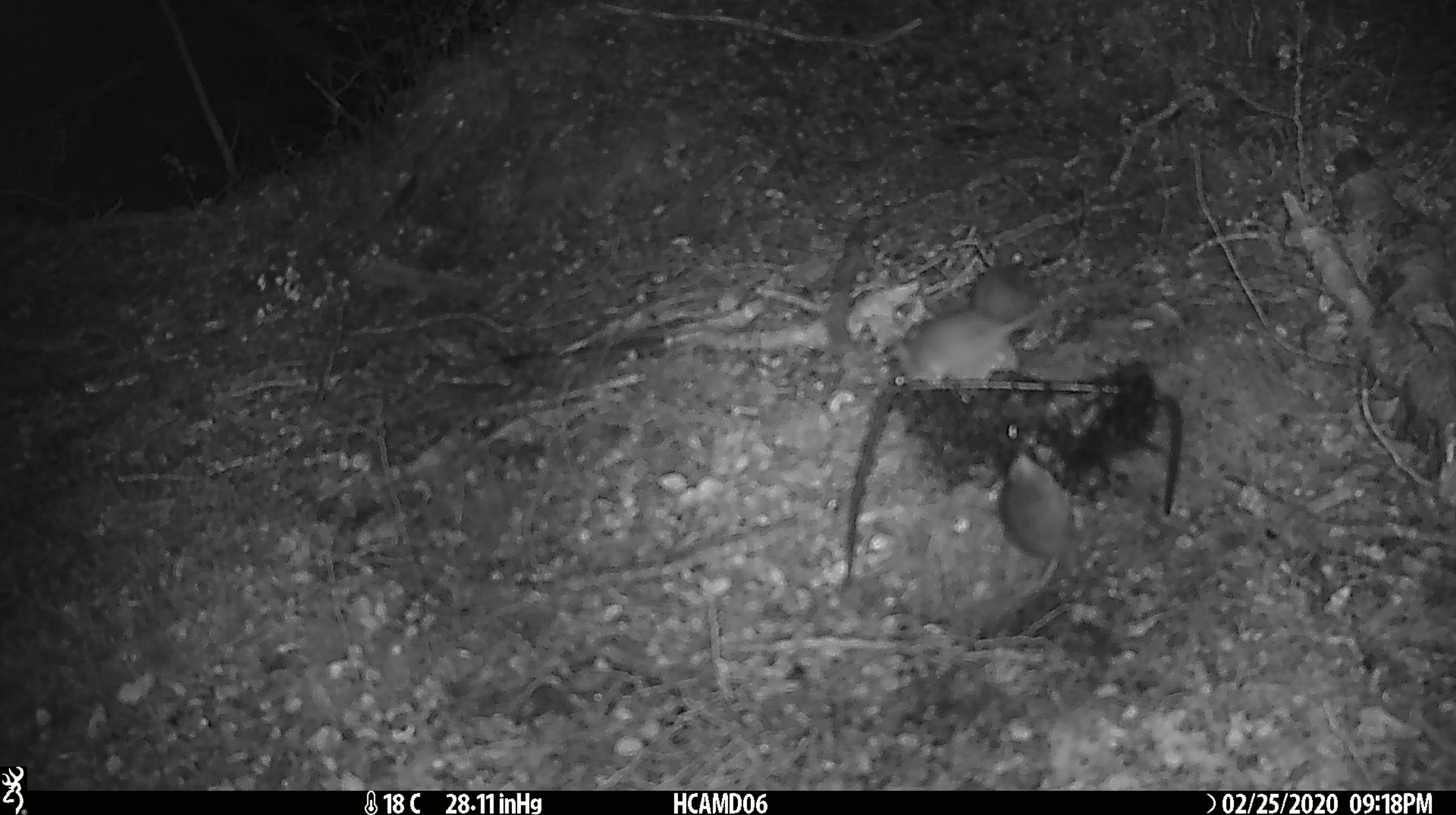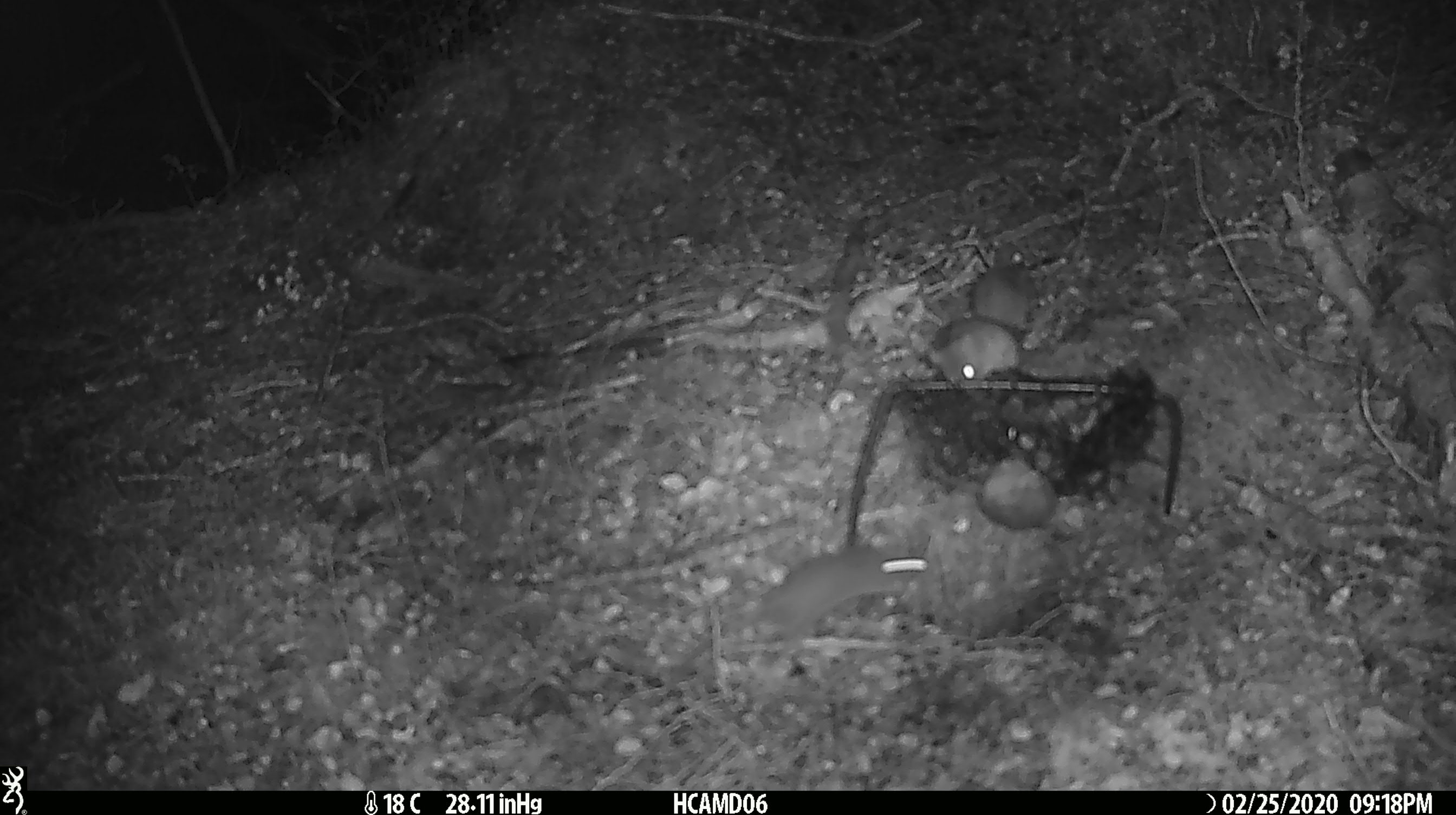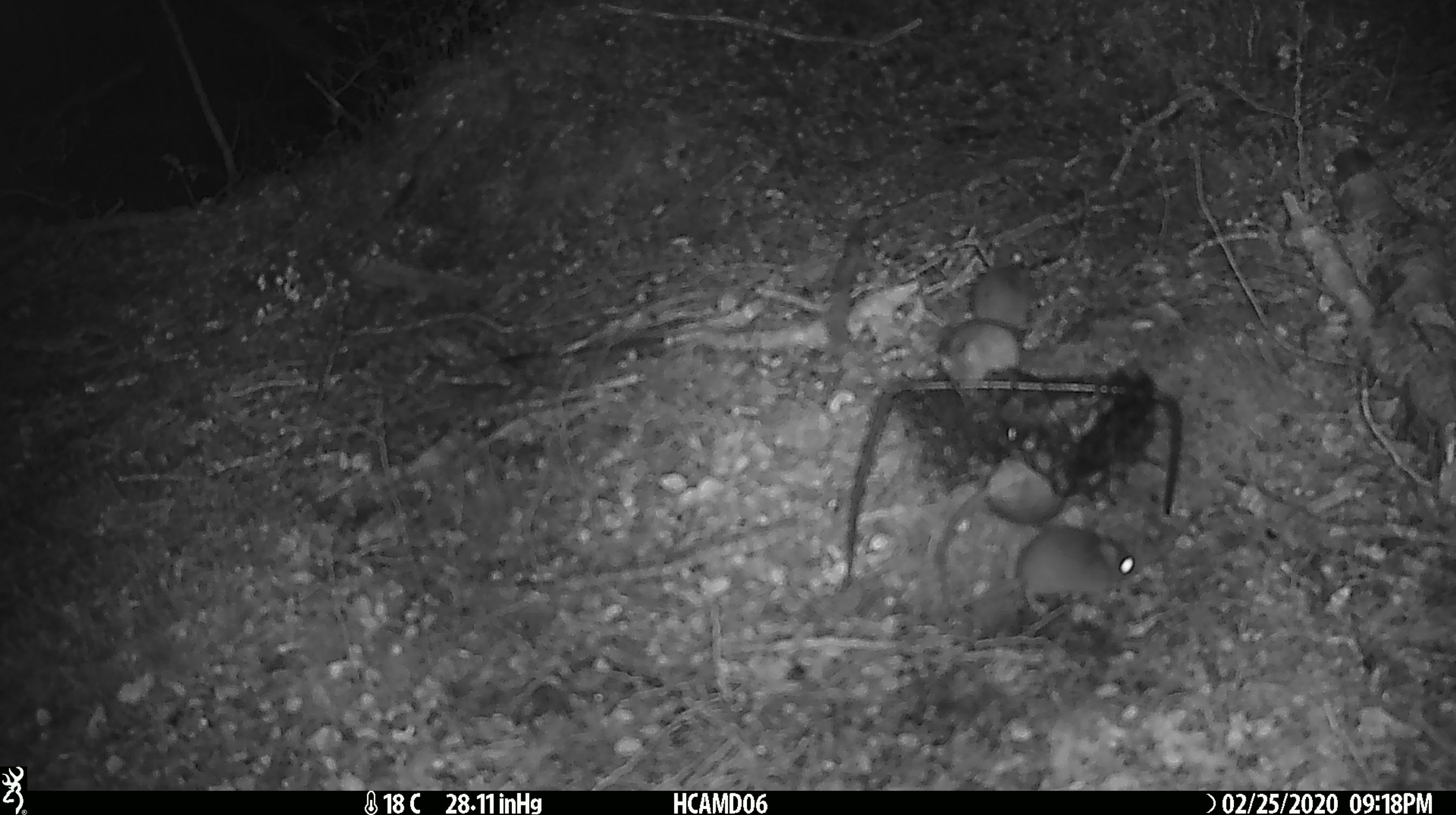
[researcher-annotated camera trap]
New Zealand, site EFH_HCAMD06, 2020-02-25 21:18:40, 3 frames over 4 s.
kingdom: Animalia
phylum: Chordata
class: Mammalia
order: Rodentia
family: Muridae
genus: Mus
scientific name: Mus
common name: mouse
Mouse (Mus).